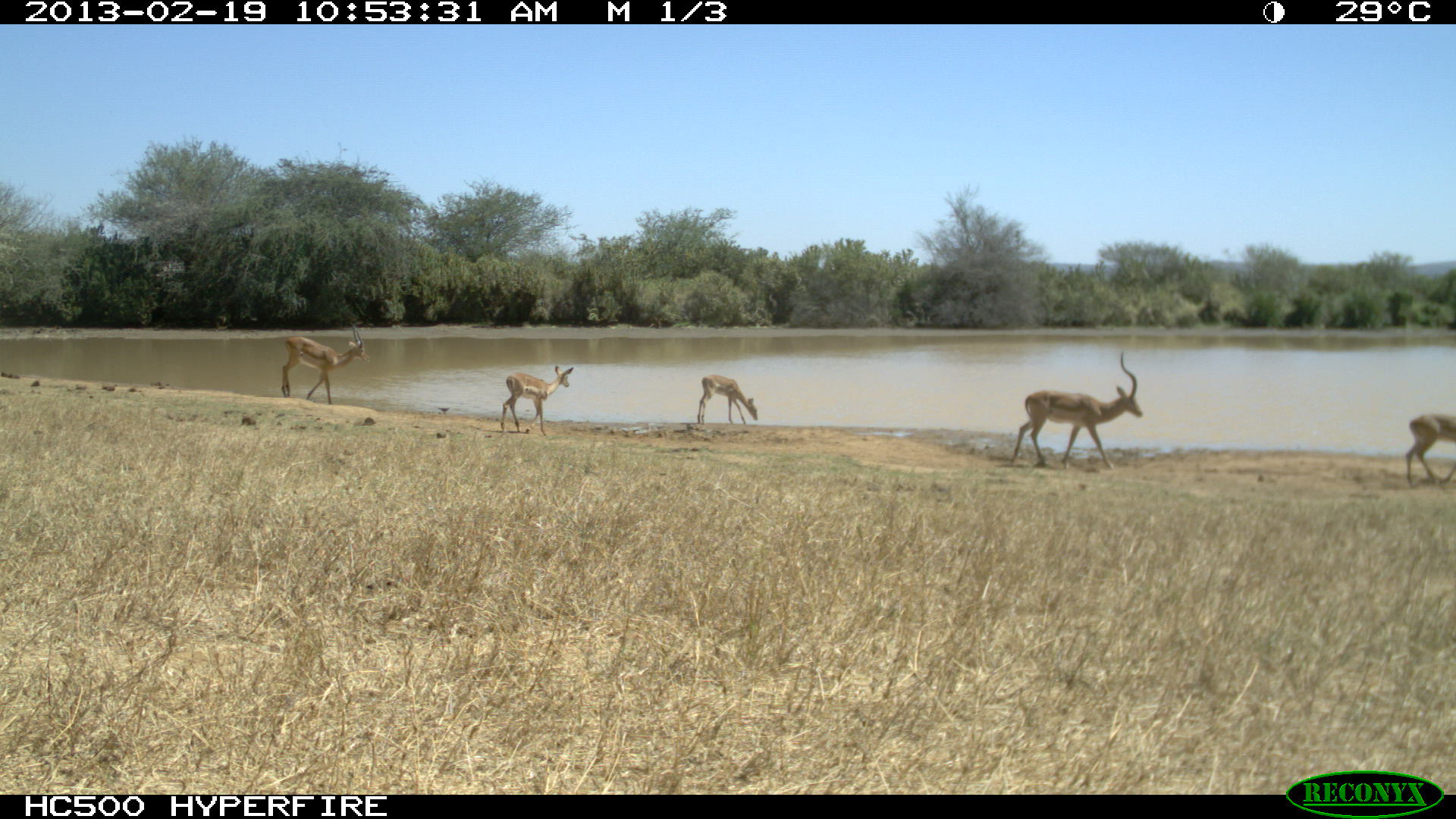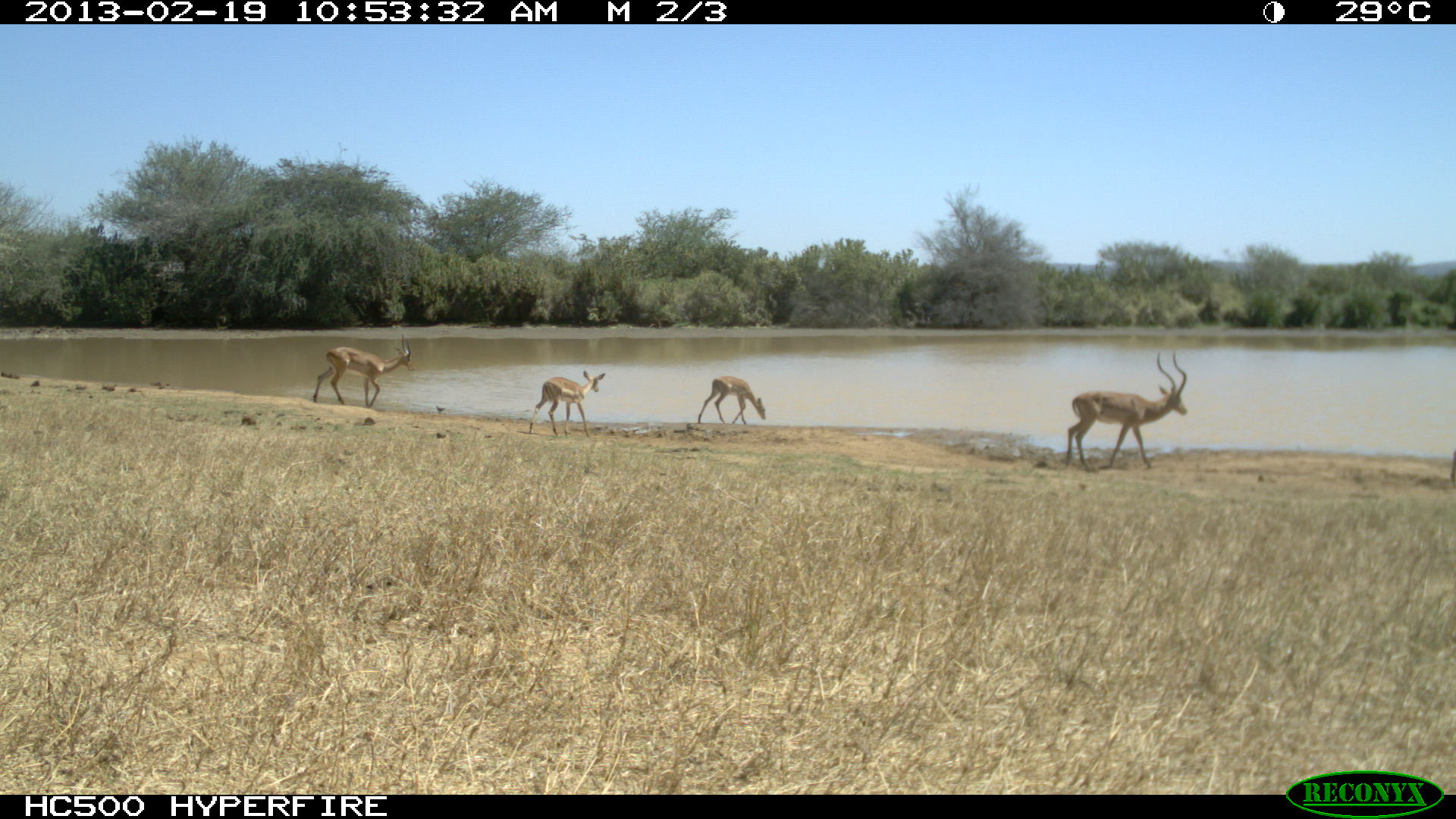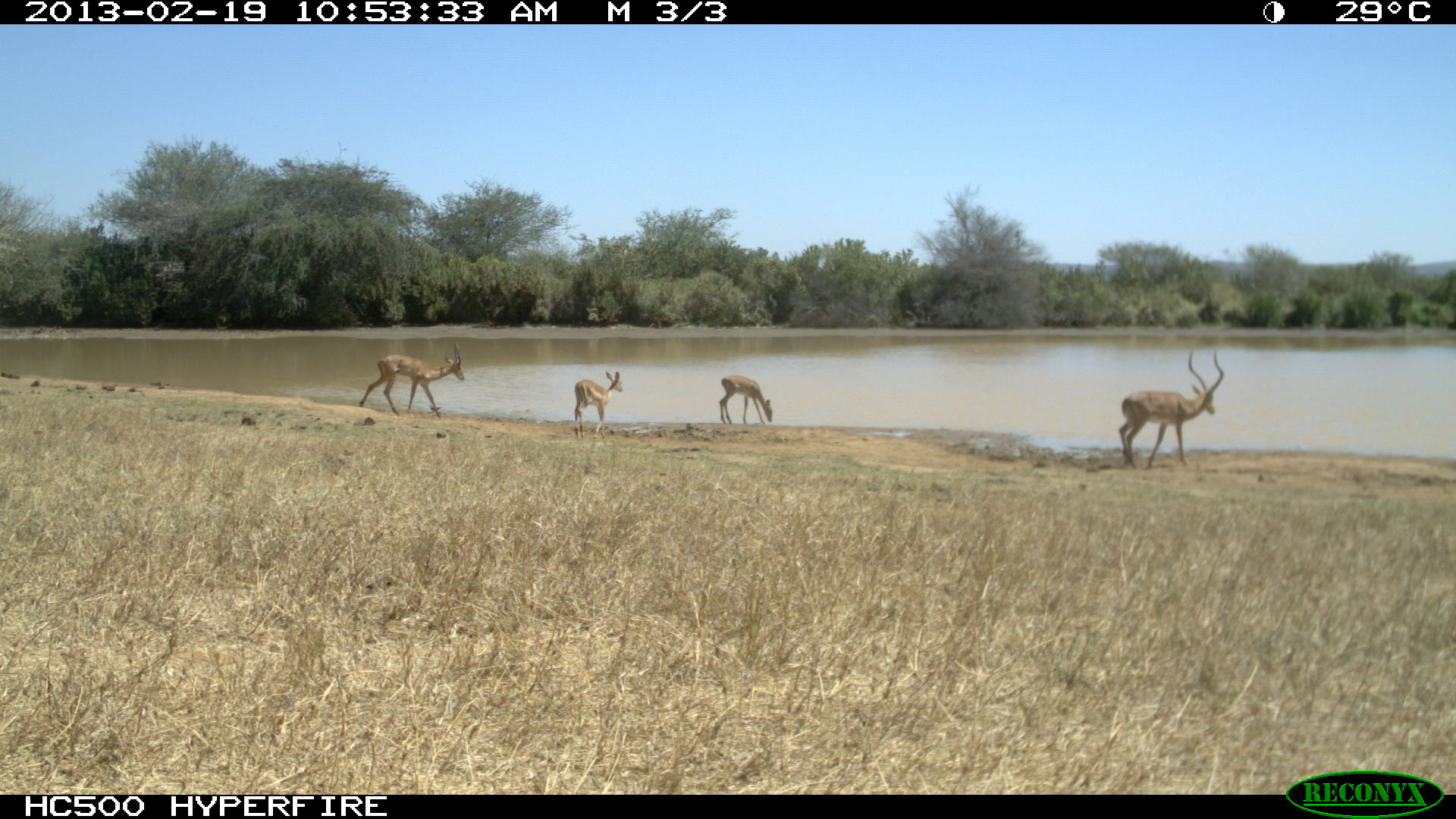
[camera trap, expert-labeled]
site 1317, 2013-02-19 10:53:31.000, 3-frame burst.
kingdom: Animalia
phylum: Chordata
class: Mammalia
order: Artiodactyla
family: Bovidae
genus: Aepyceros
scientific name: Aepyceros melampus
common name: impala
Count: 5.